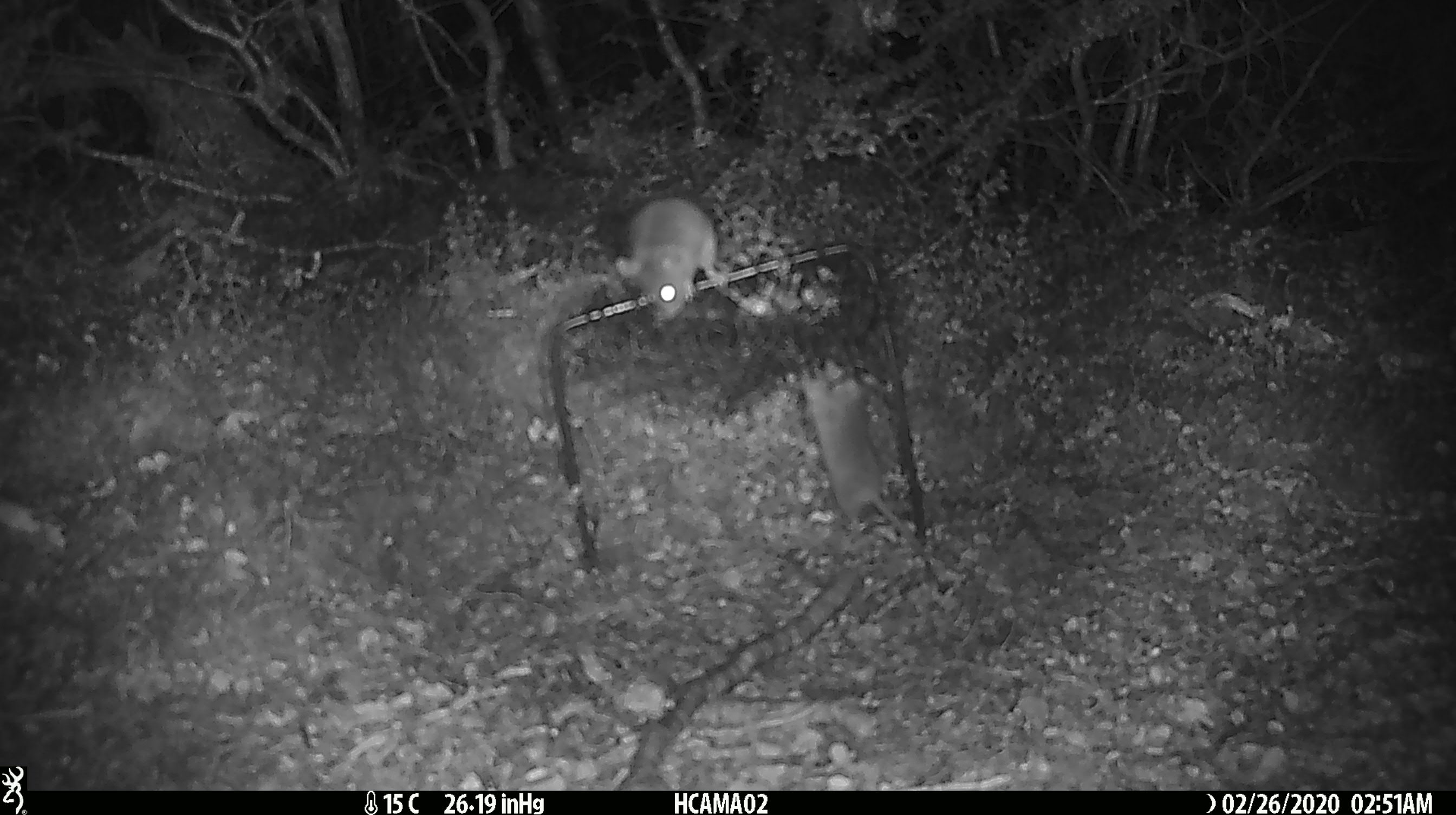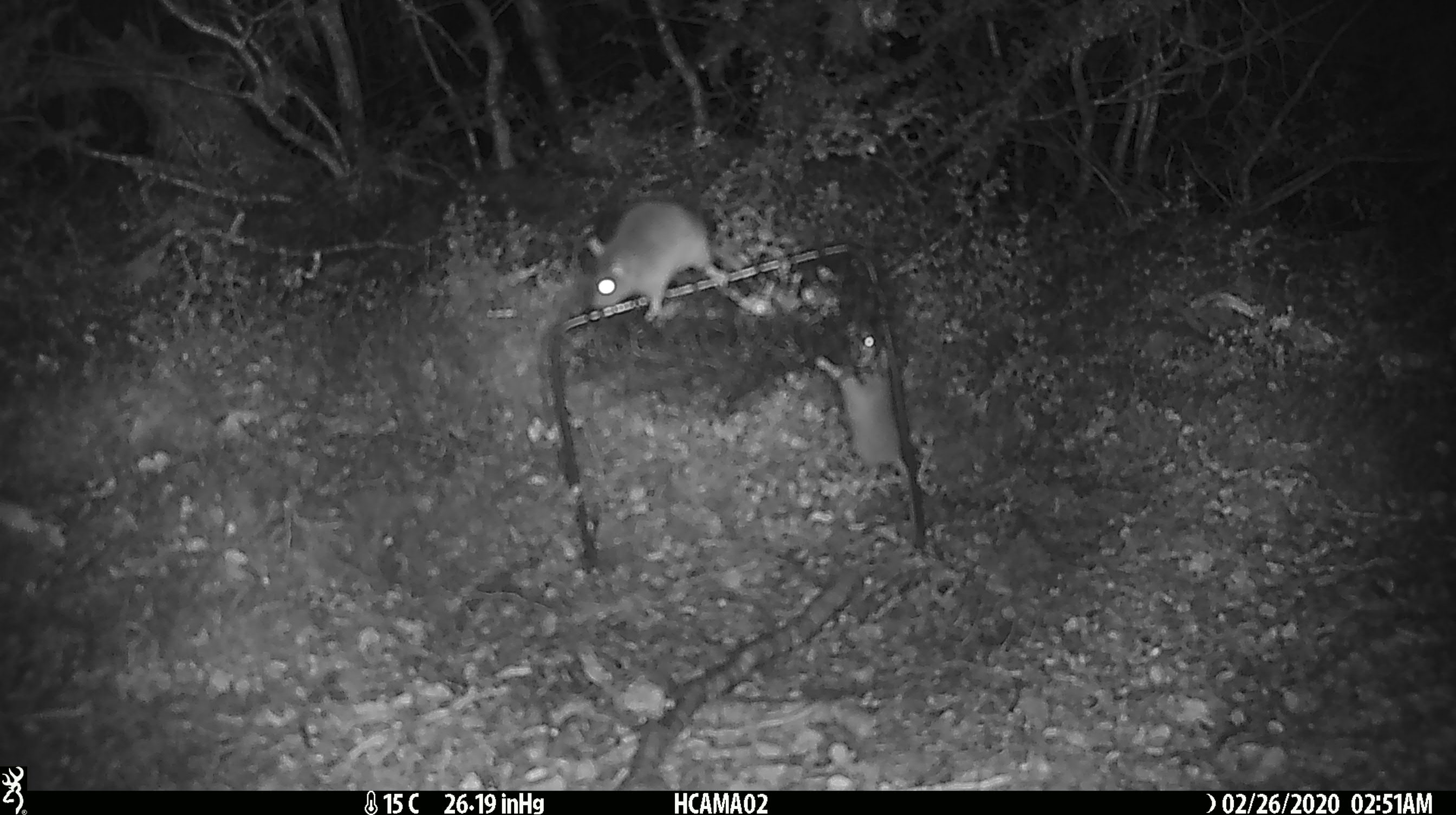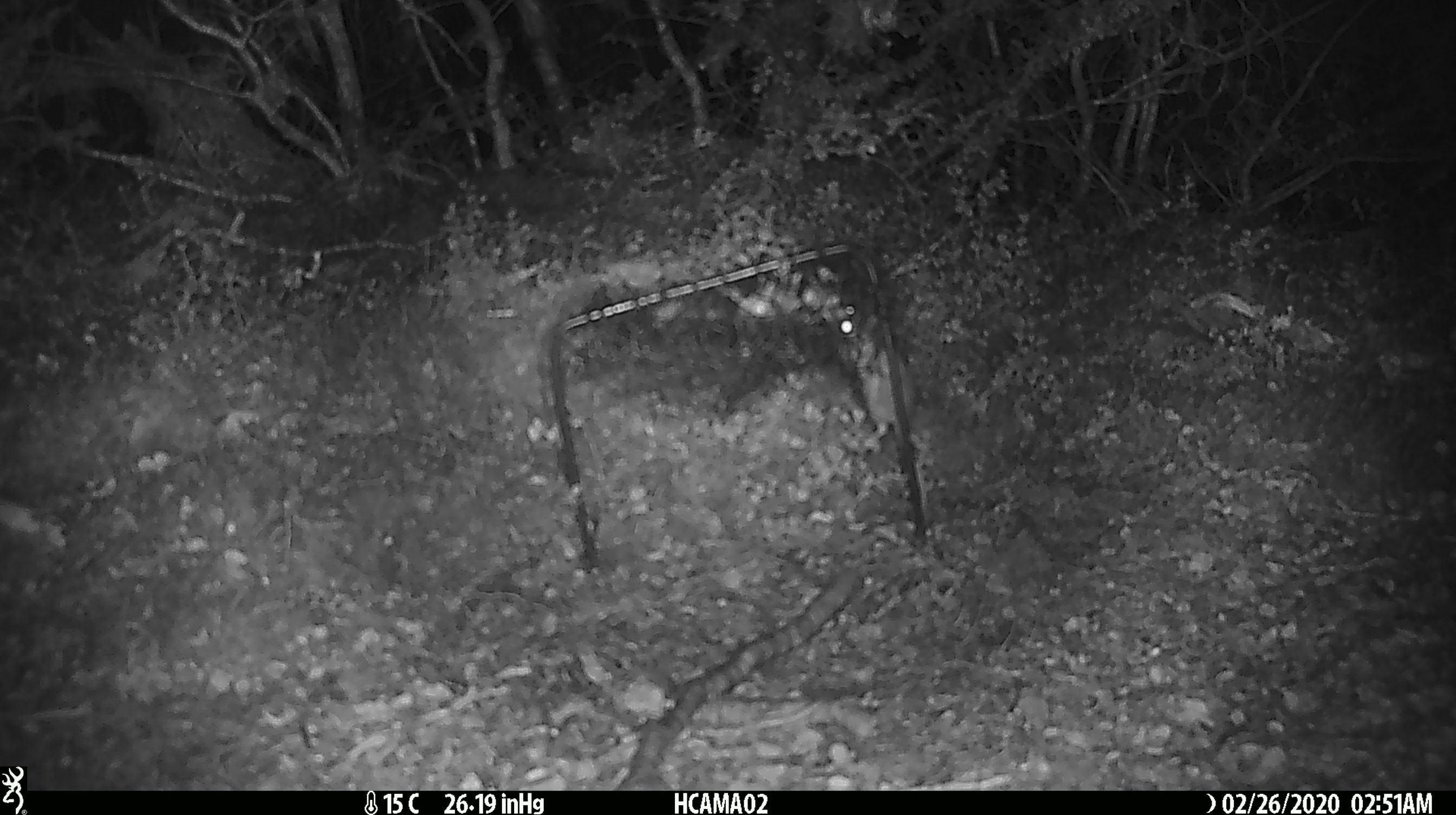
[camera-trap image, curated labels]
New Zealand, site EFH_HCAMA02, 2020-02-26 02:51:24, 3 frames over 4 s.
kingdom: Animalia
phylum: Chordata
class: Mammalia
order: Rodentia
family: Muridae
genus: Mus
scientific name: Mus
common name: mouse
Mouse (Mus).